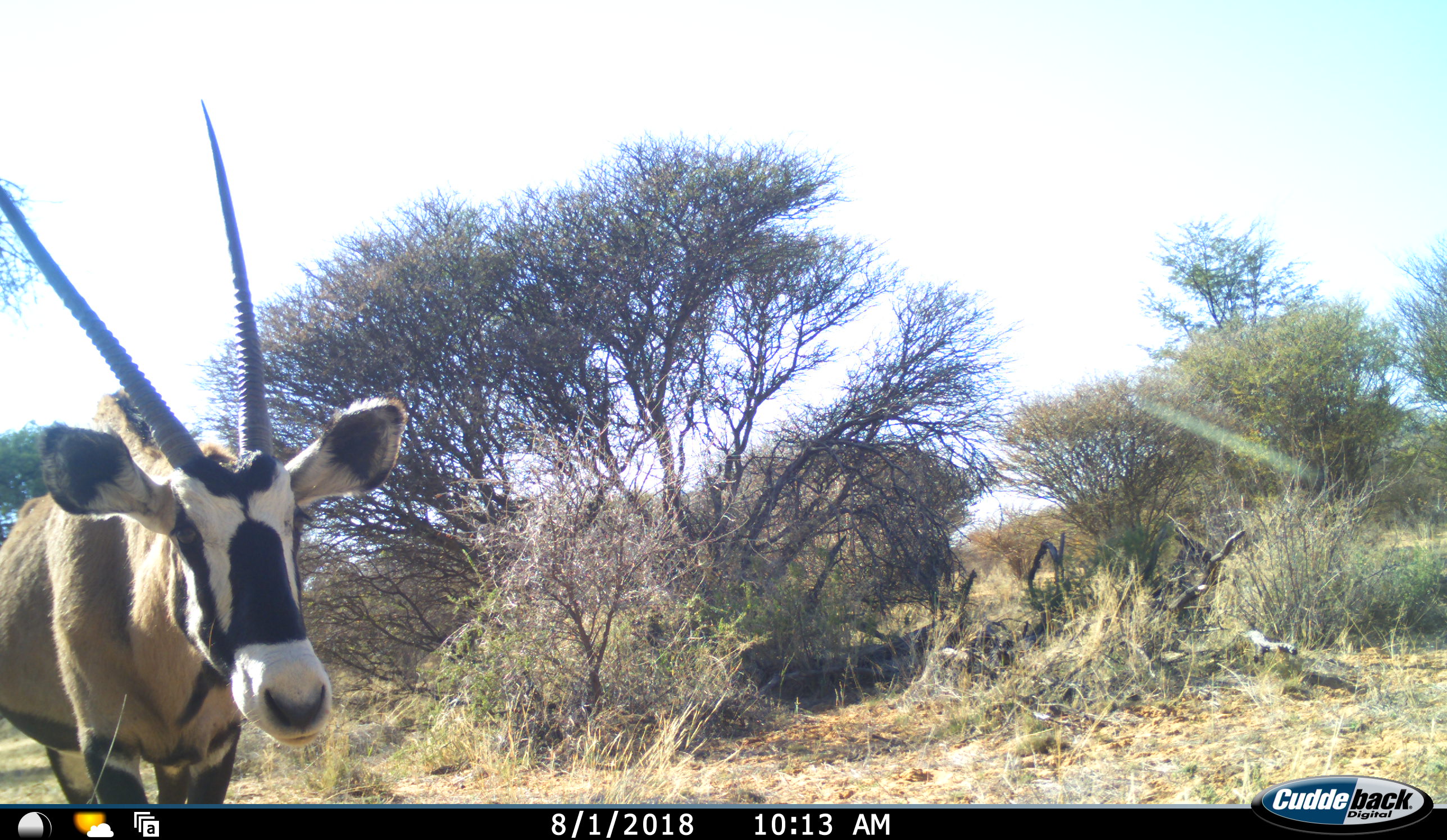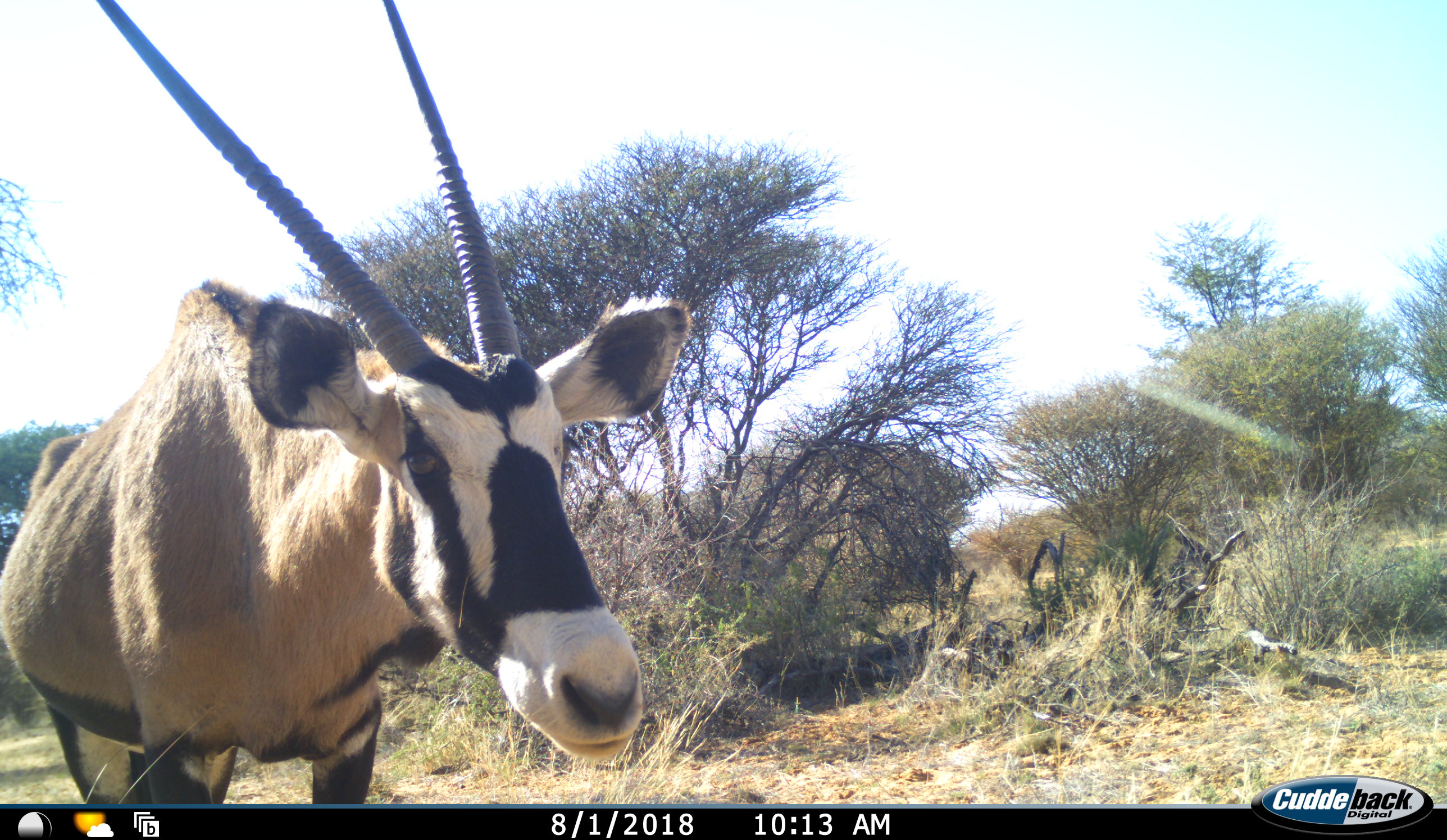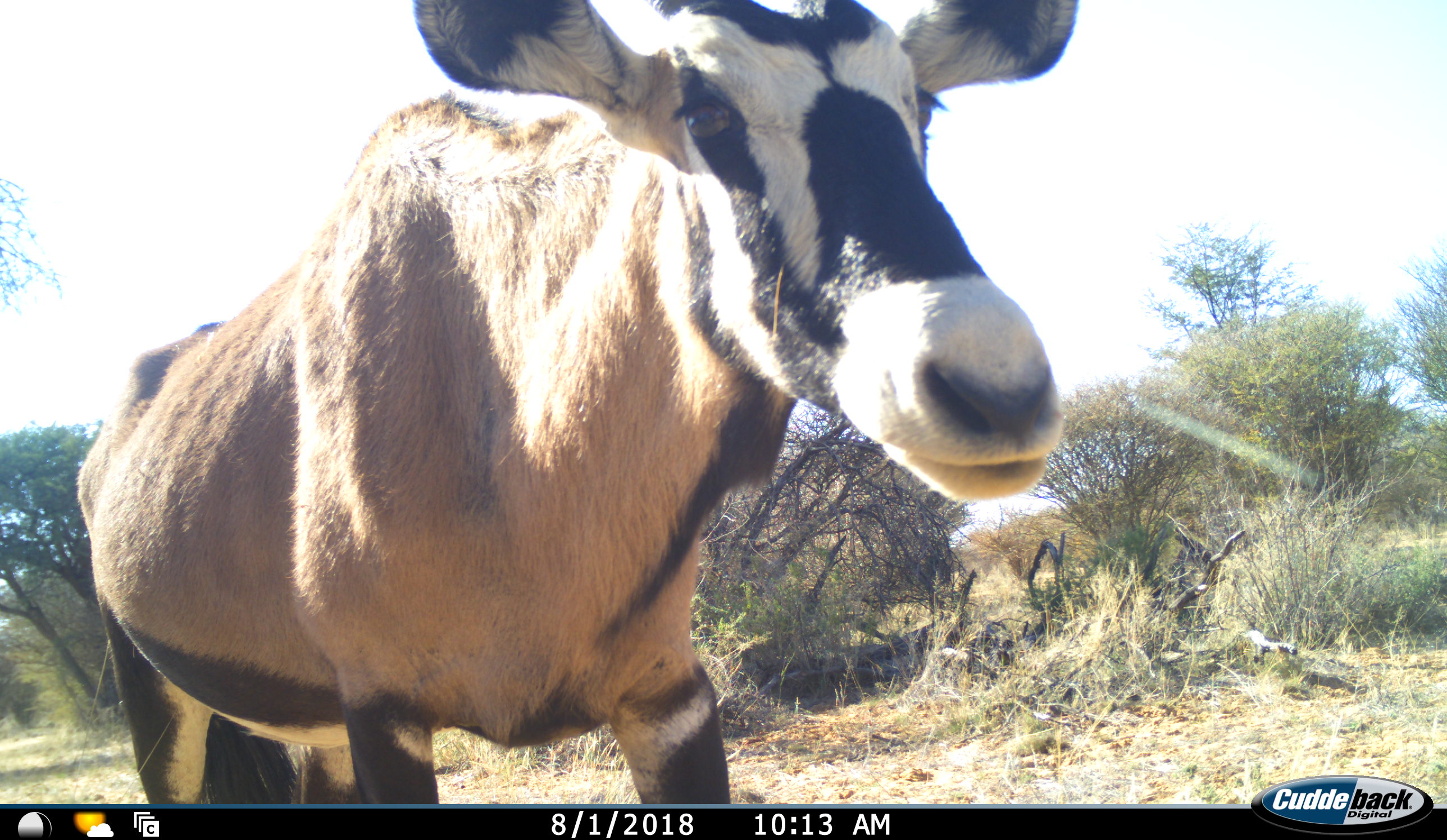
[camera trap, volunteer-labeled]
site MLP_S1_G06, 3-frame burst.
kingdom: Animalia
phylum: Chordata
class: Mammalia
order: Artiodactyla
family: Bovidae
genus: Oryx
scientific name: Oryx gazella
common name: gemsbok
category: oryx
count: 1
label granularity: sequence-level